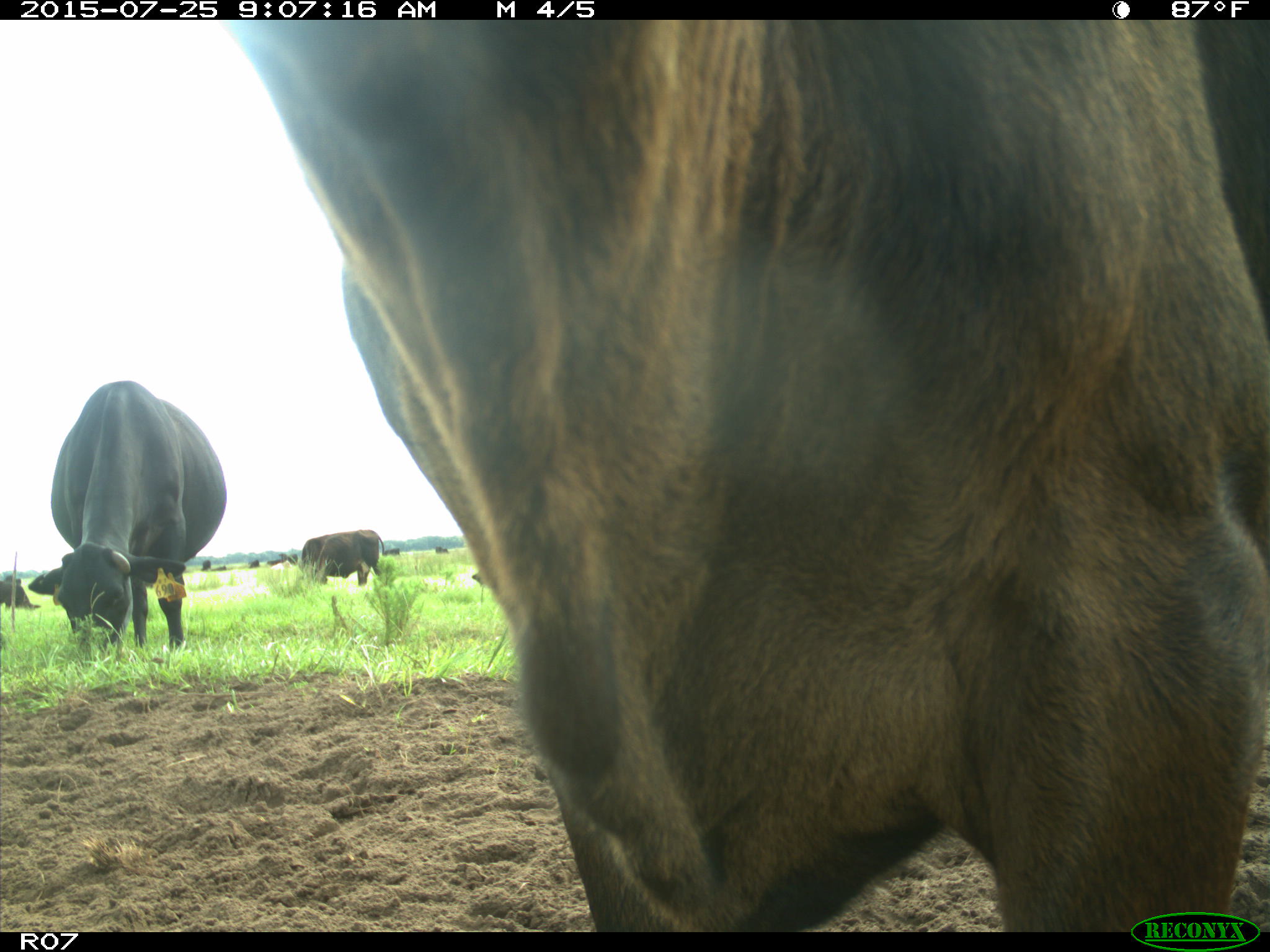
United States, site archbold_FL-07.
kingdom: Animalia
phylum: Chordata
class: Mammalia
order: Artiodactyla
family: Bovidae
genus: Bos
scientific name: Bos taurus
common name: domestic cow